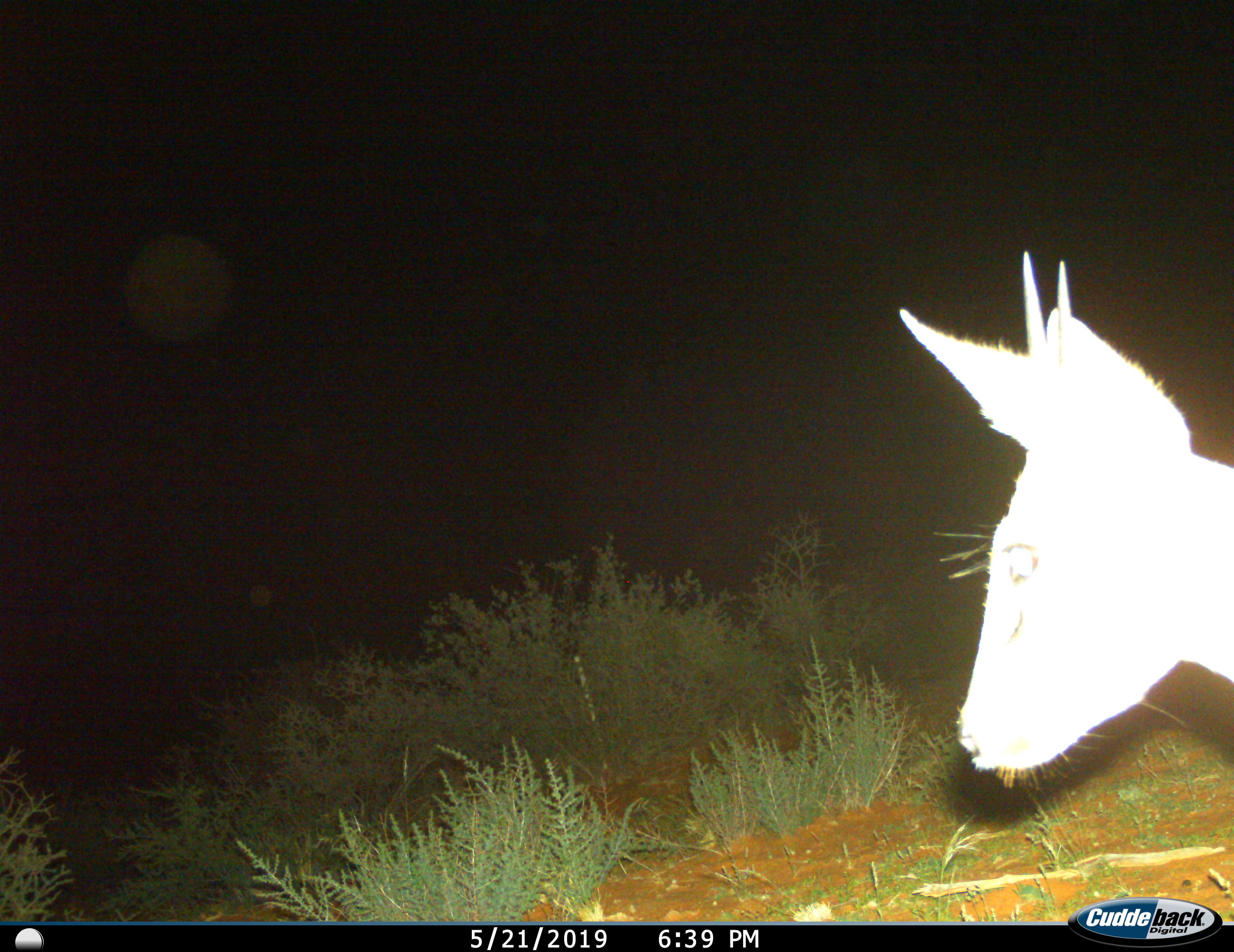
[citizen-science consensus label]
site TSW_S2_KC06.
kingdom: Animalia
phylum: Chordata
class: Mammalia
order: Artiodactyla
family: Bovidae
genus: Sylvicapra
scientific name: Sylvicapra grimmia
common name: common duiker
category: duikercommongrey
Duikercommongrey (common duiker) (Sylvicapra grimmia), count 1. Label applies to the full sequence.